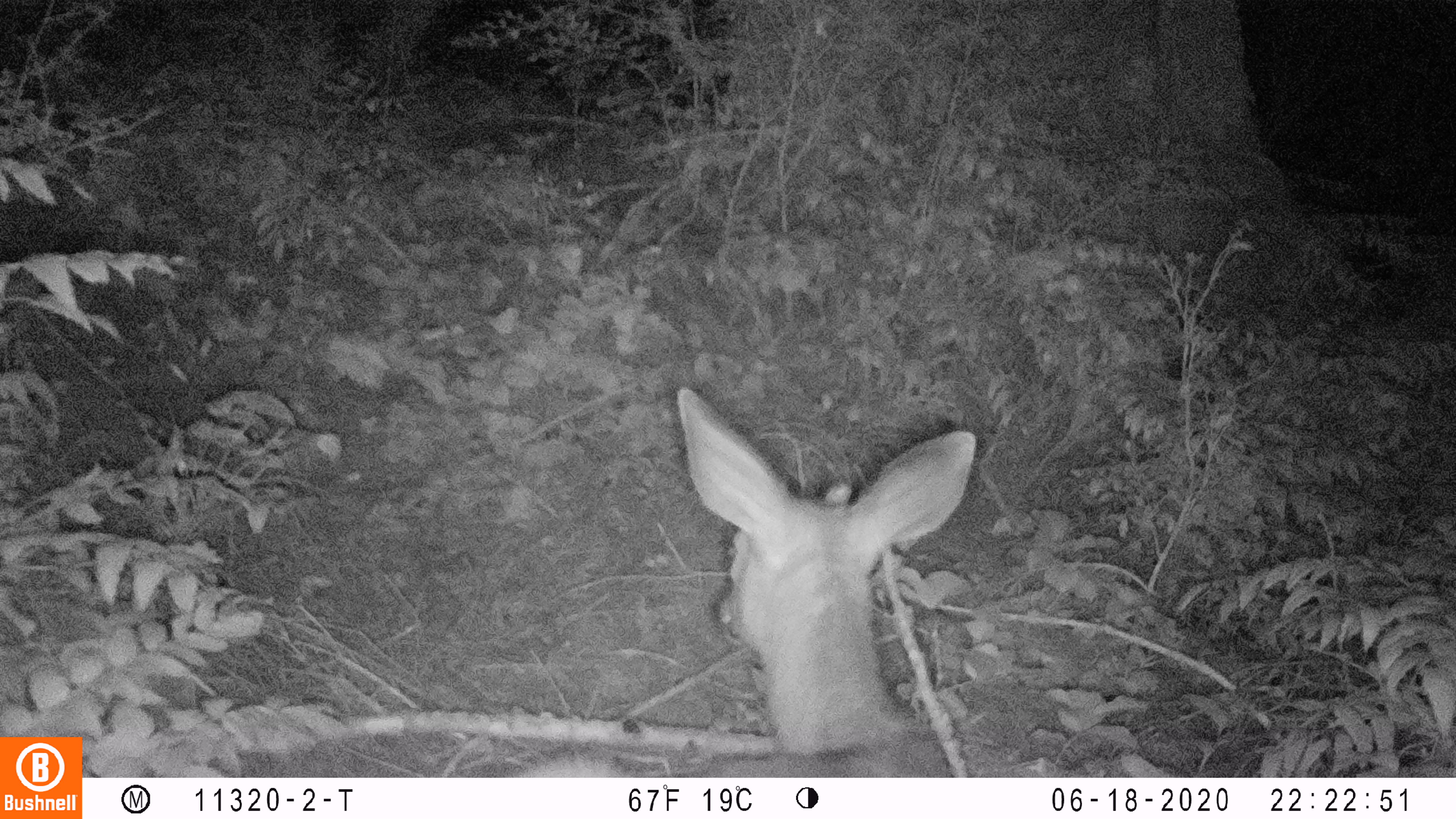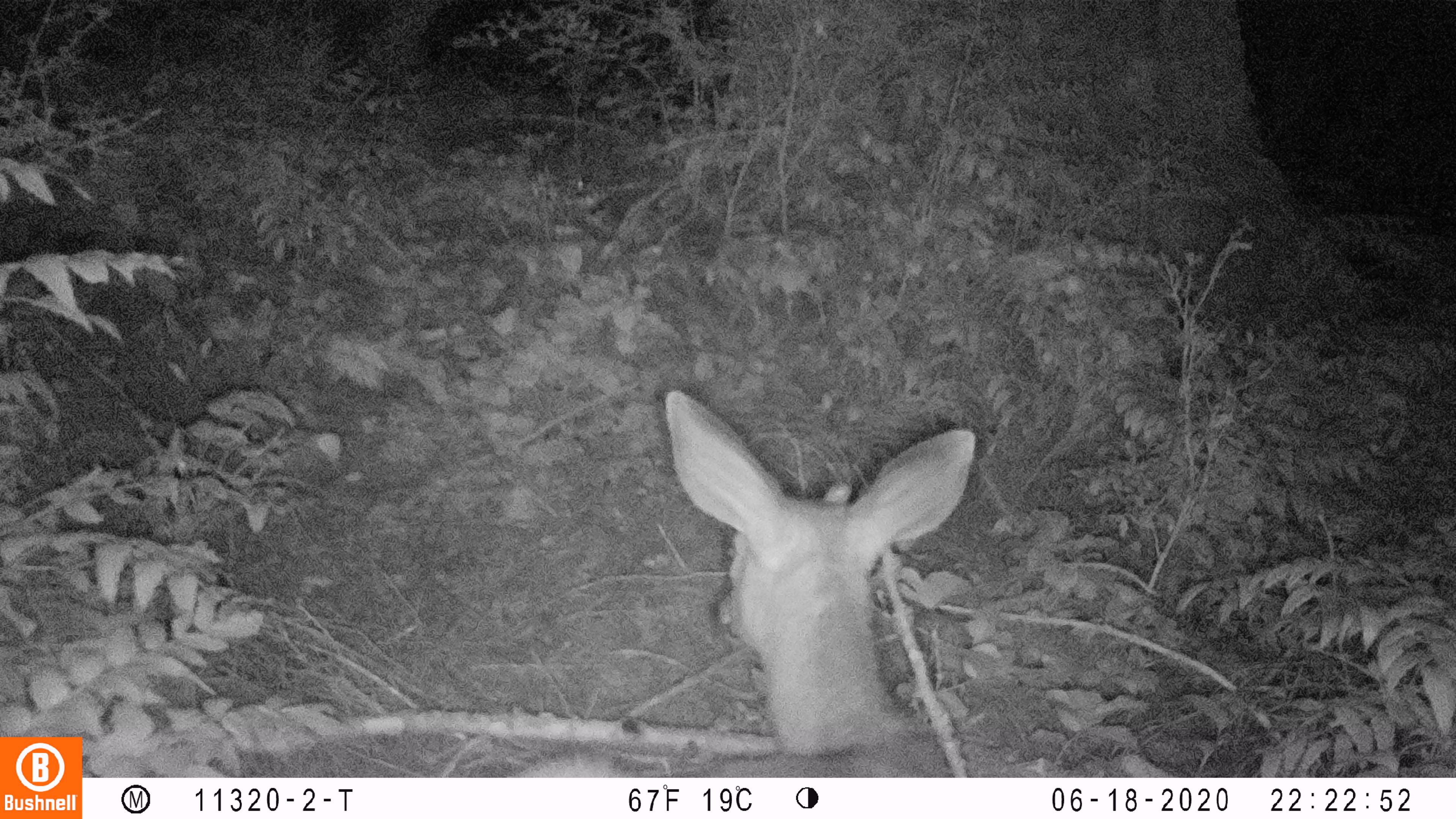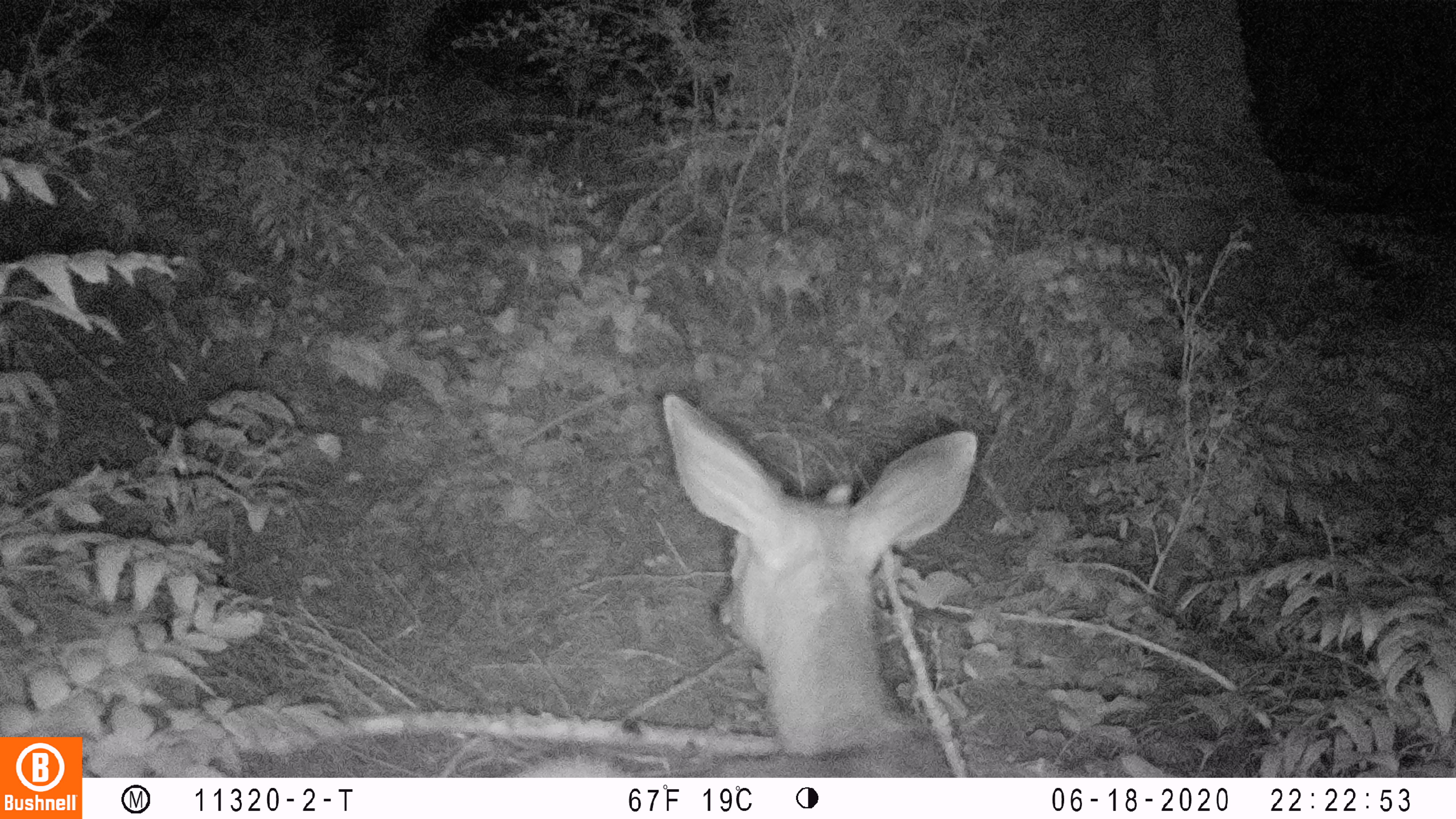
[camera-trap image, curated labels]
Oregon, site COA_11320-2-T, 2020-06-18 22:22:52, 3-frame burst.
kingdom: Animalia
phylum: Chordata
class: Mammalia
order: Artiodactyla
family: Cervidae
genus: Odocoileus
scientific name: Odocoileus hemionus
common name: black-tailed deer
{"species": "black-tailed deer (Odocoileus hemionus)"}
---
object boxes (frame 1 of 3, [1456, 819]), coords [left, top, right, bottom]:
black-tailed deer: [510, 374, 988, 774]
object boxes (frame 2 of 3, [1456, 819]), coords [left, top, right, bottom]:
black-tailed deer: [518, 378, 988, 774]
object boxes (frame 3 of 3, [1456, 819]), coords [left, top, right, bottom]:
black-tailed deer: [518, 385, 988, 772]